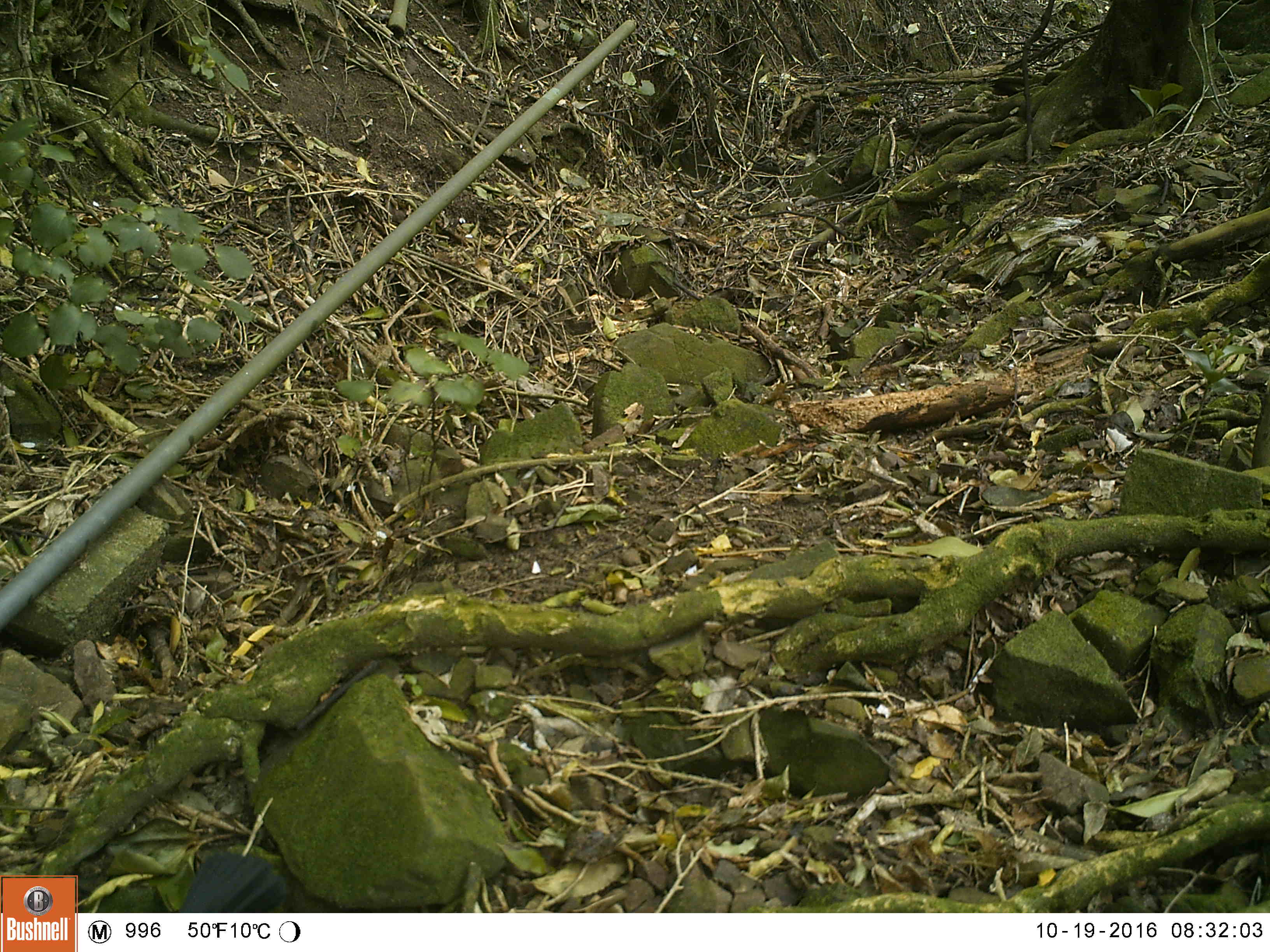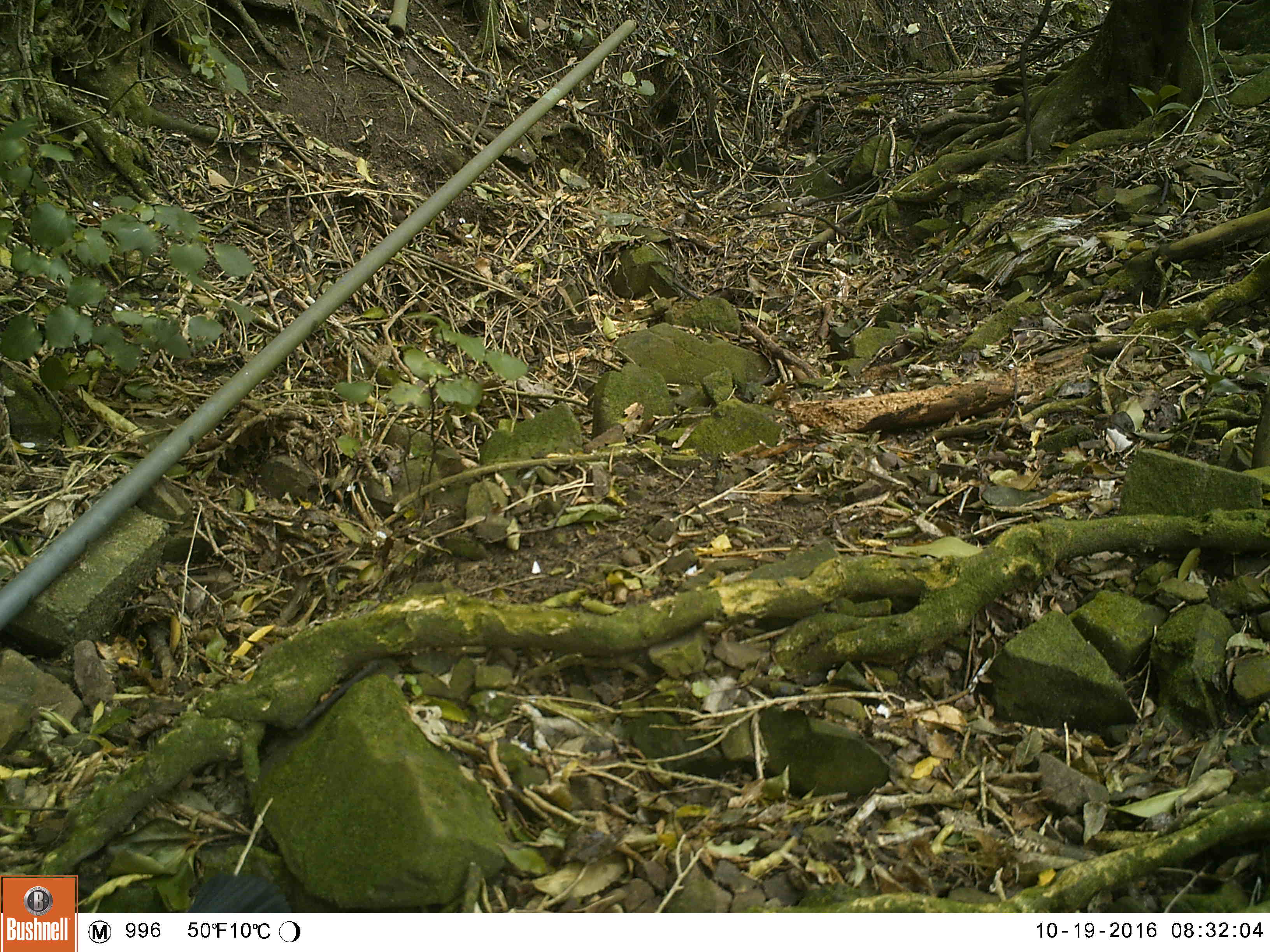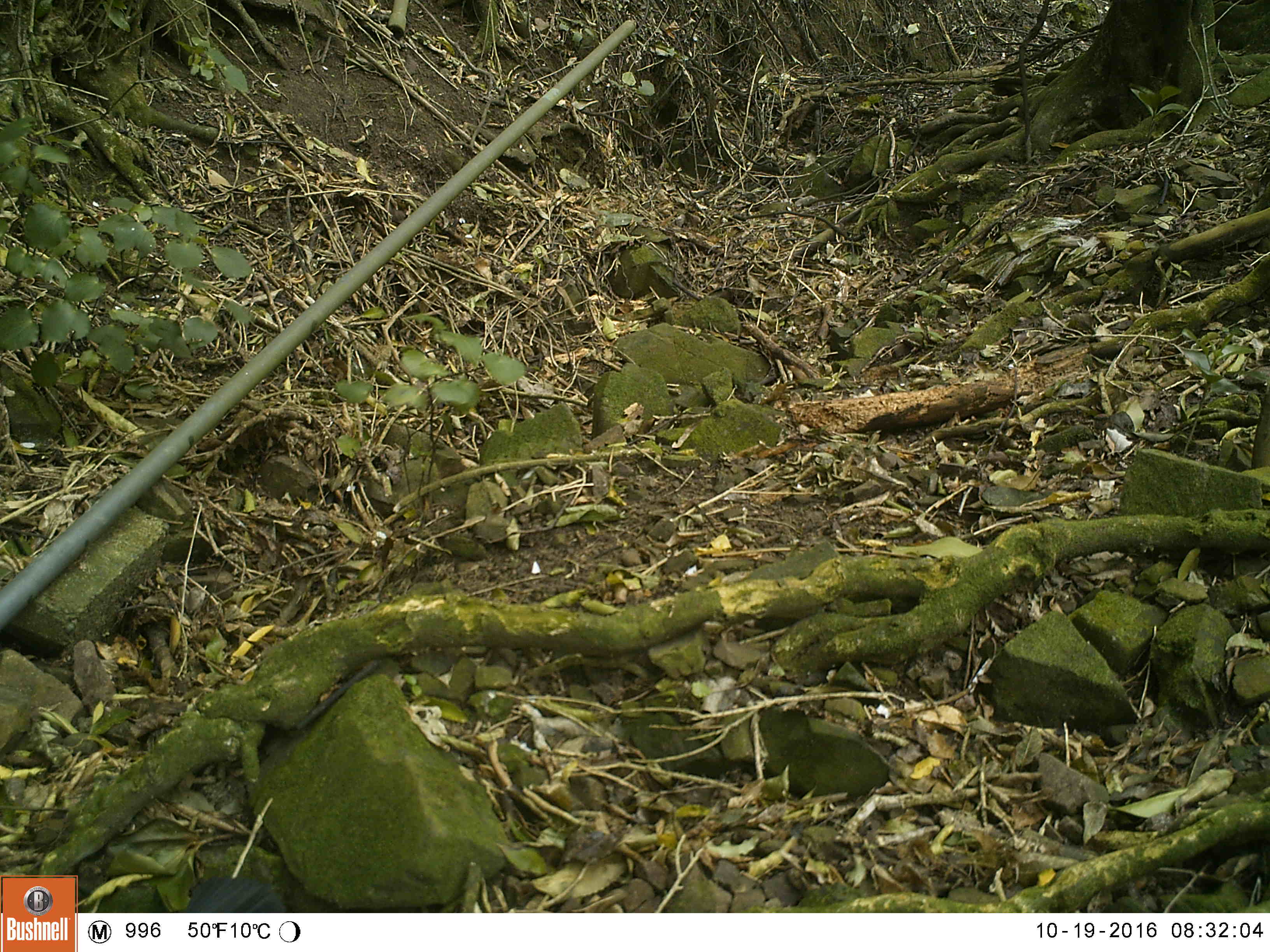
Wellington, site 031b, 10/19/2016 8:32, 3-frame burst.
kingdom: Animalia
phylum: Chordata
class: Aves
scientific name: Aves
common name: bird